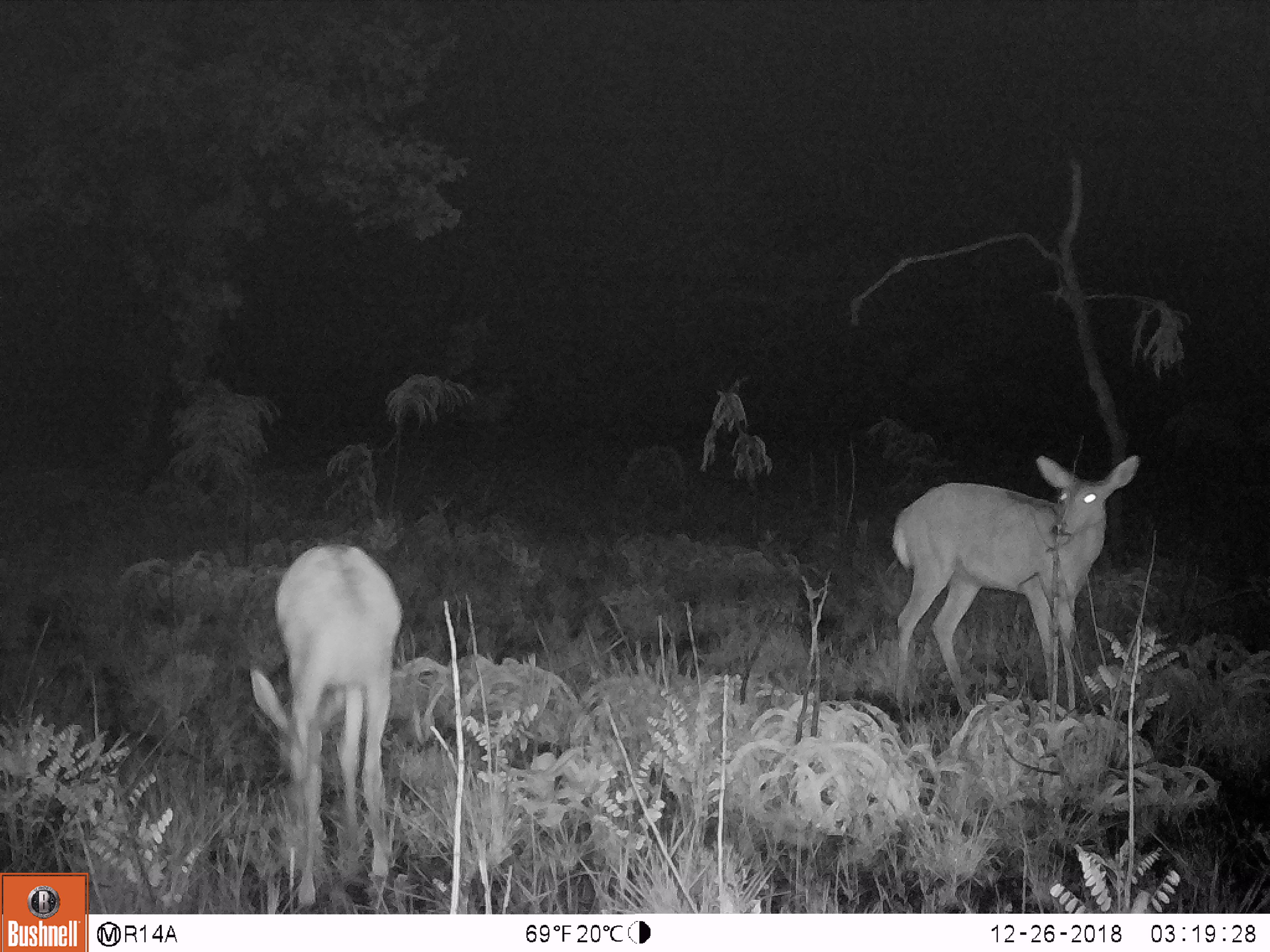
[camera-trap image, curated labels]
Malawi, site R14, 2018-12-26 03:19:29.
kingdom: Animalia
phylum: Chordata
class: Mammalia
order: Artiodactyla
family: Bovidae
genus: Redunca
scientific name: Redunca arundinum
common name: southern reedbuck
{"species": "southern reedbuck (Redunca arundinum)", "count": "2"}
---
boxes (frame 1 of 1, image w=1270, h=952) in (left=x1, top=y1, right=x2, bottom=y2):
southern reedbuck: (left=879, top=450, right=1147, bottom=728); (left=237, top=530, right=410, bottom=907)